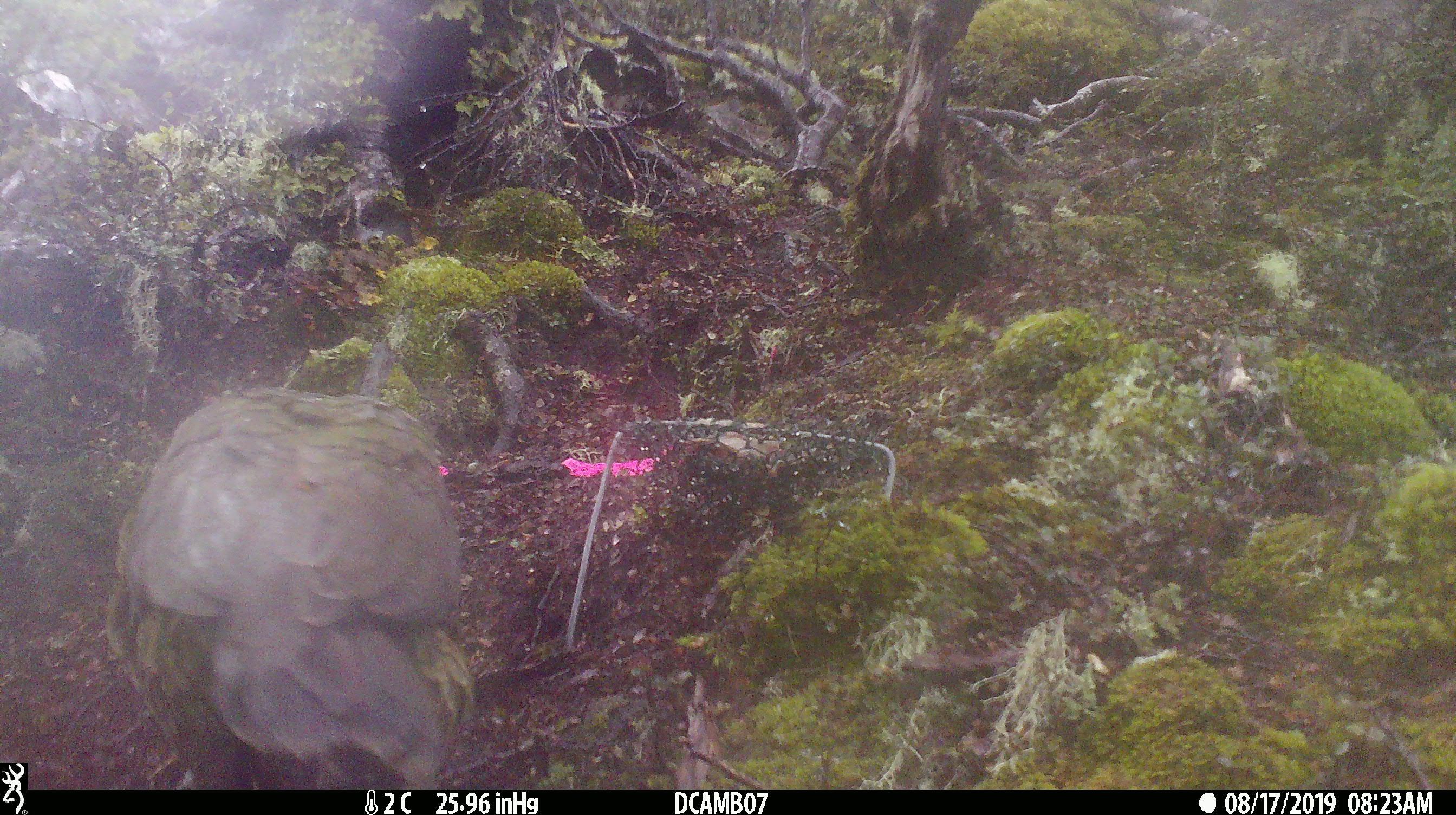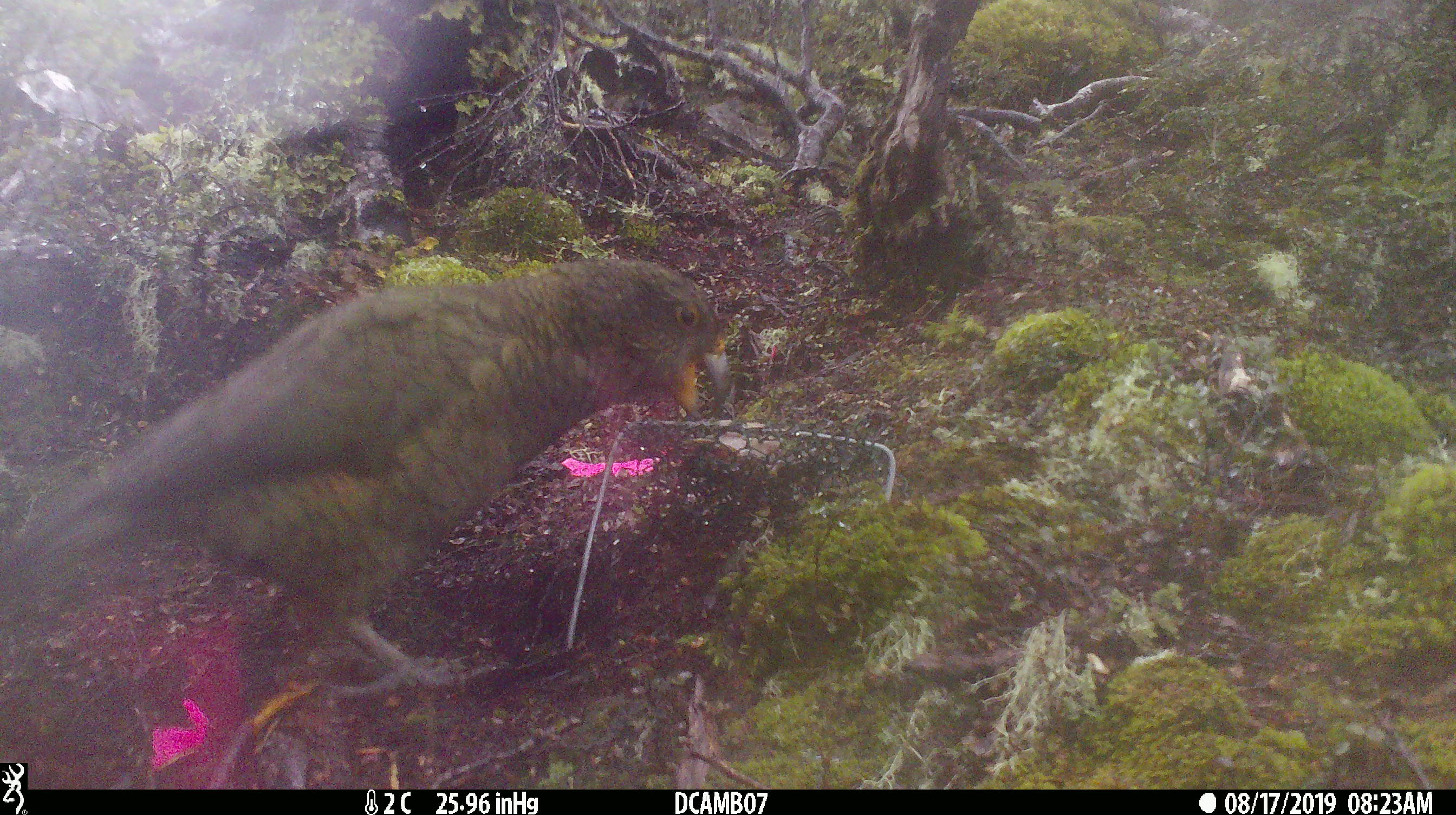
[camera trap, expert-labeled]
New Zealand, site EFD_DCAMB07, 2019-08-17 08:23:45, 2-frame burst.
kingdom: Animalia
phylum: Chordata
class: Aves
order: Psittaciformes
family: Strigopidae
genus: Nestor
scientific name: Nestor notabilis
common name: kea